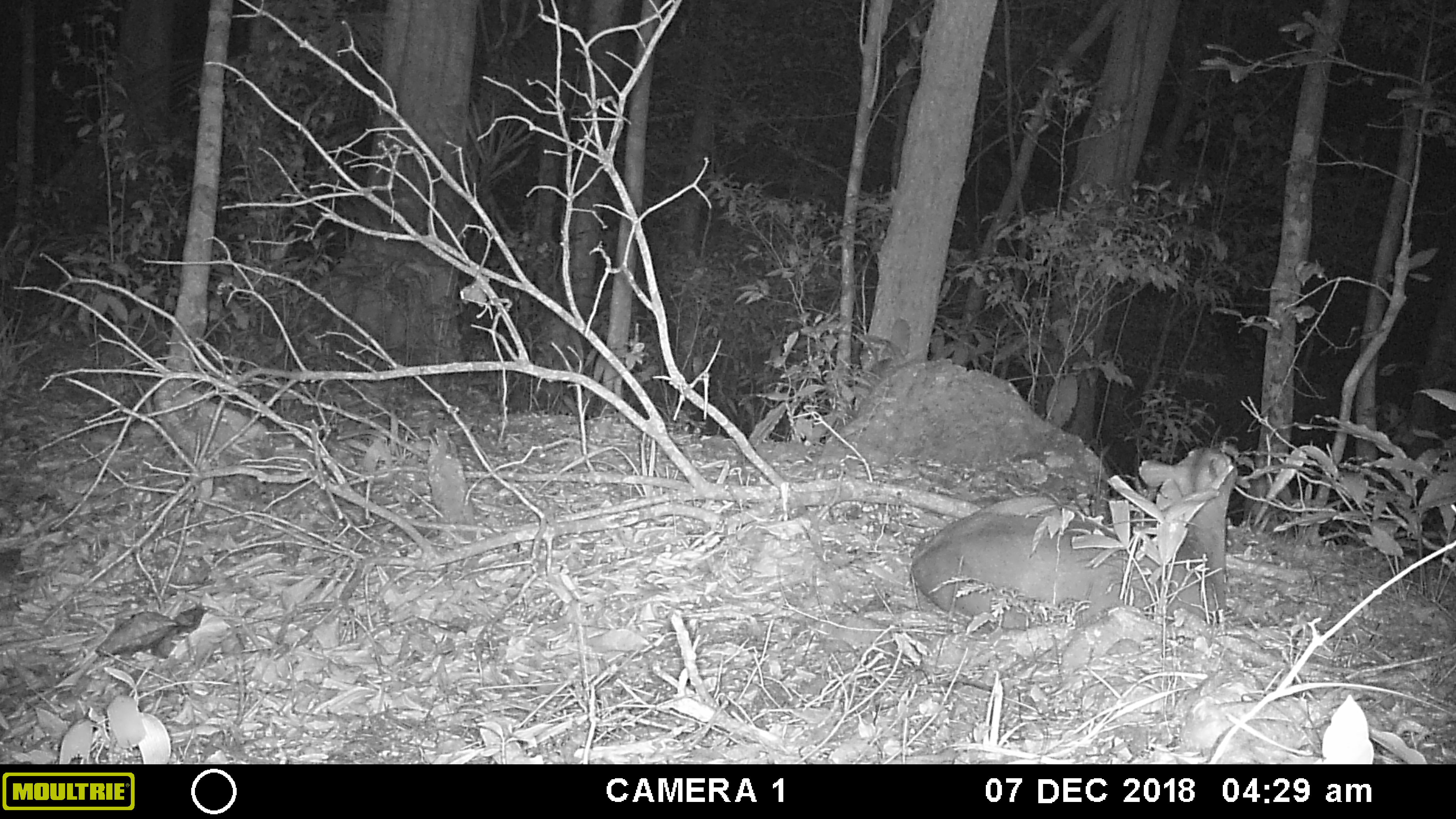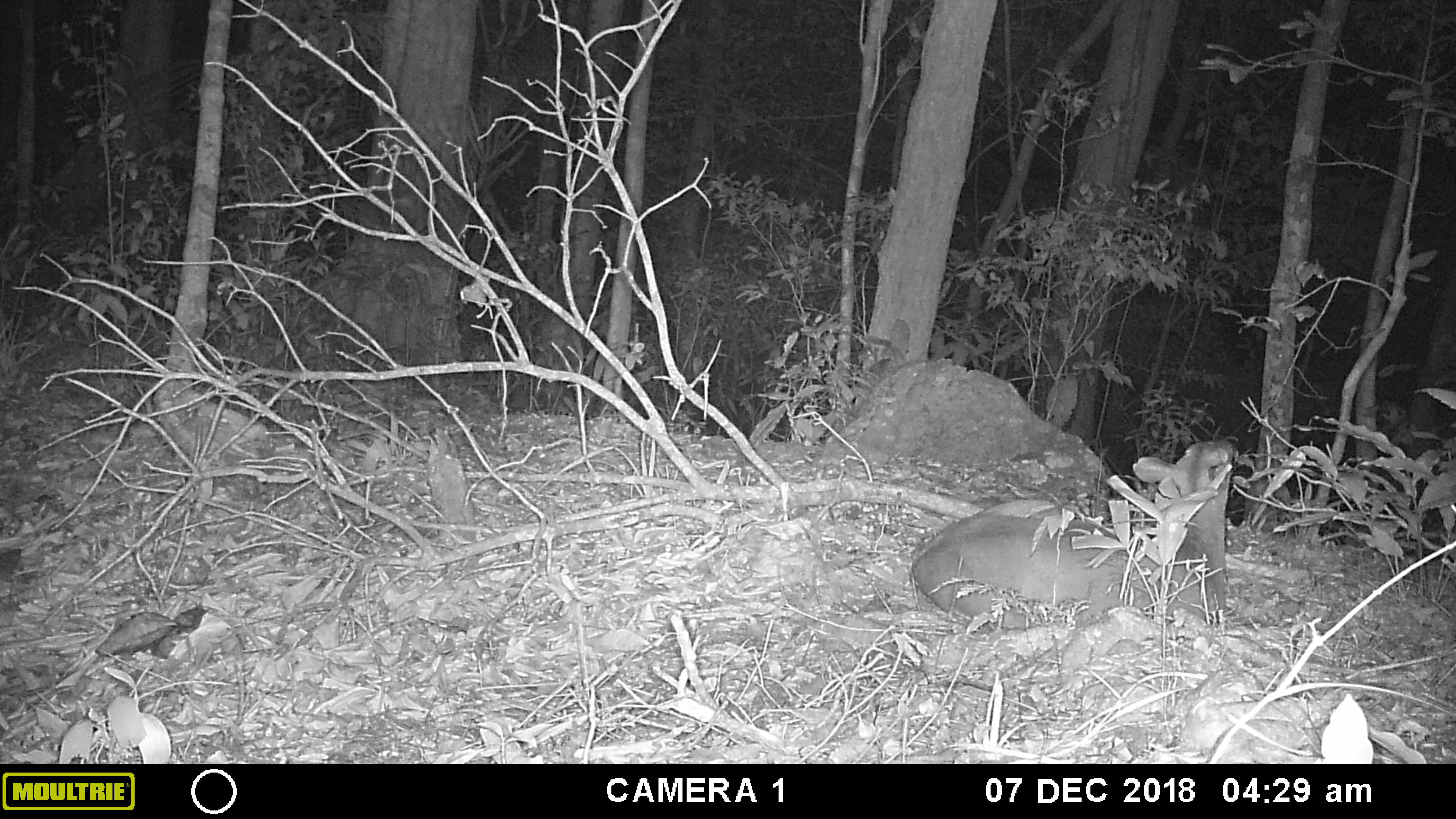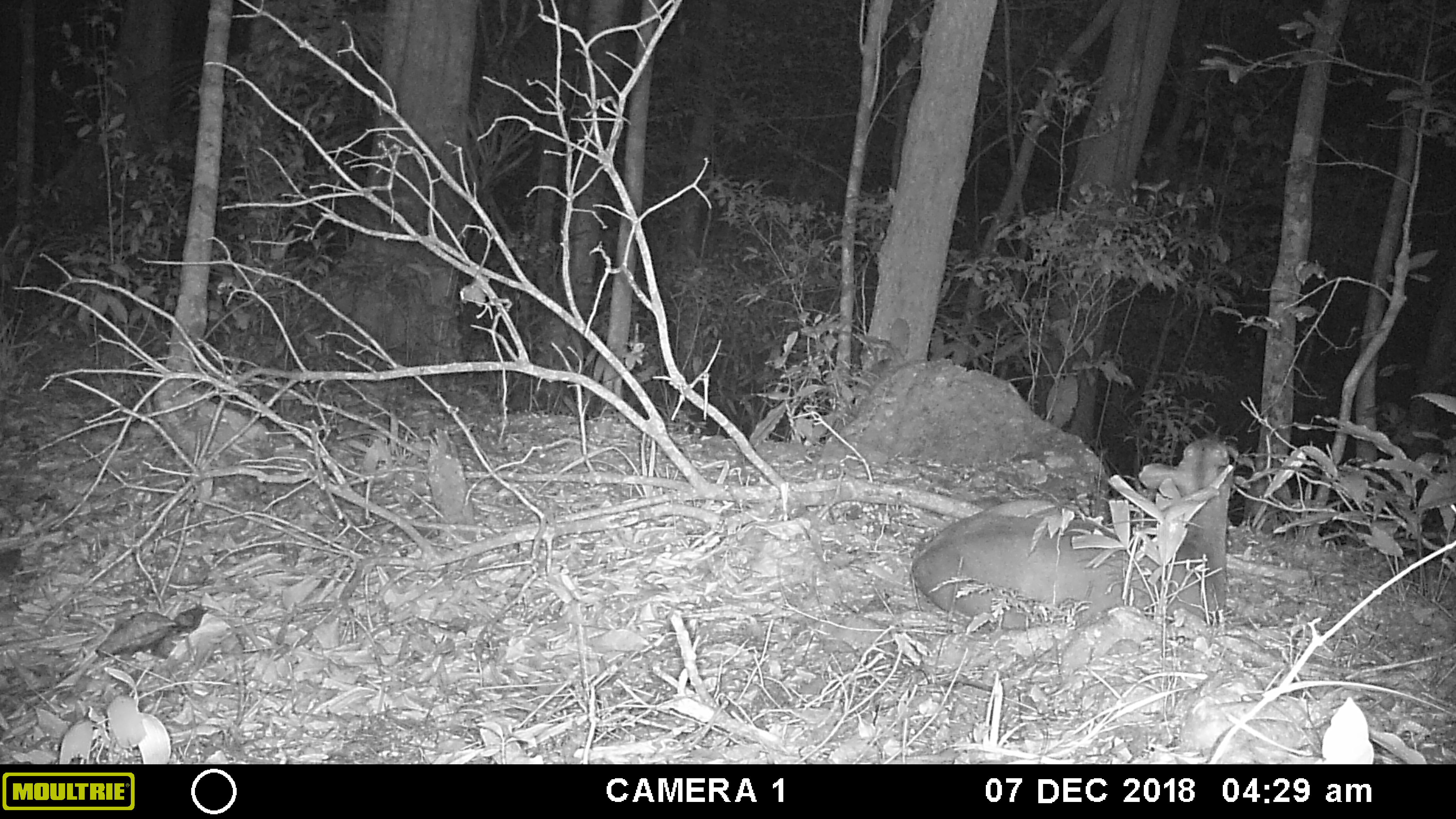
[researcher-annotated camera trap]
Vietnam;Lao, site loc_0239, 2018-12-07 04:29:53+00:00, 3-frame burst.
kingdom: Animalia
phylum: Chordata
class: Mammalia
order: Artiodactyla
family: Cervidae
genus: Muntiacus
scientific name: Muntiacus vuquangensis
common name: large-antlered muntjac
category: large antlered muntjac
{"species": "large antlered muntjac (large-antlered muntjac) (Muntiacus vuquangensis)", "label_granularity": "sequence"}